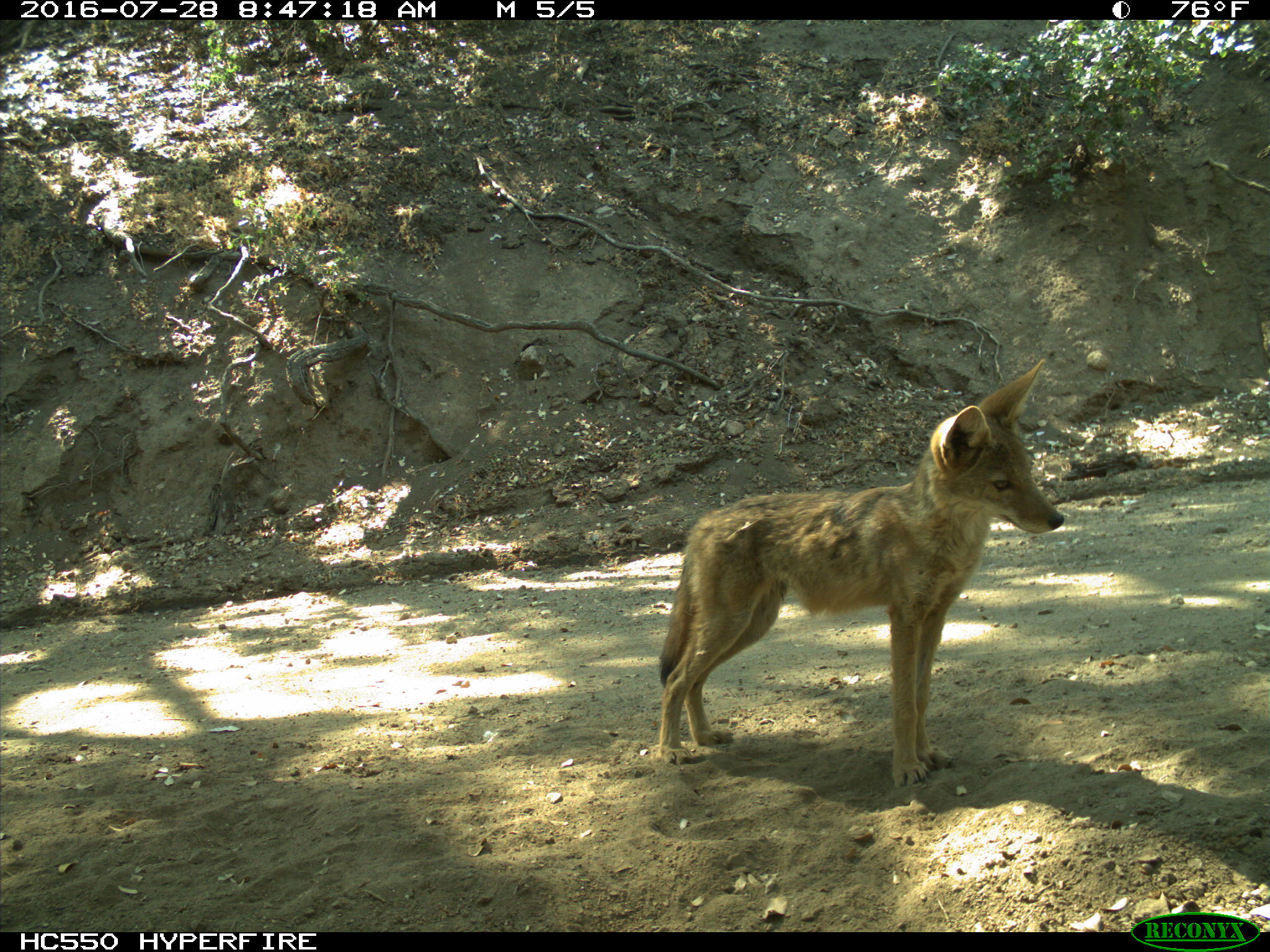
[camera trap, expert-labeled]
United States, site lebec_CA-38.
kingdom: Animalia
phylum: Chordata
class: Mammalia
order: Carnivora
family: Canidae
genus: Canis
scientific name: Canis latrans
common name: coyote